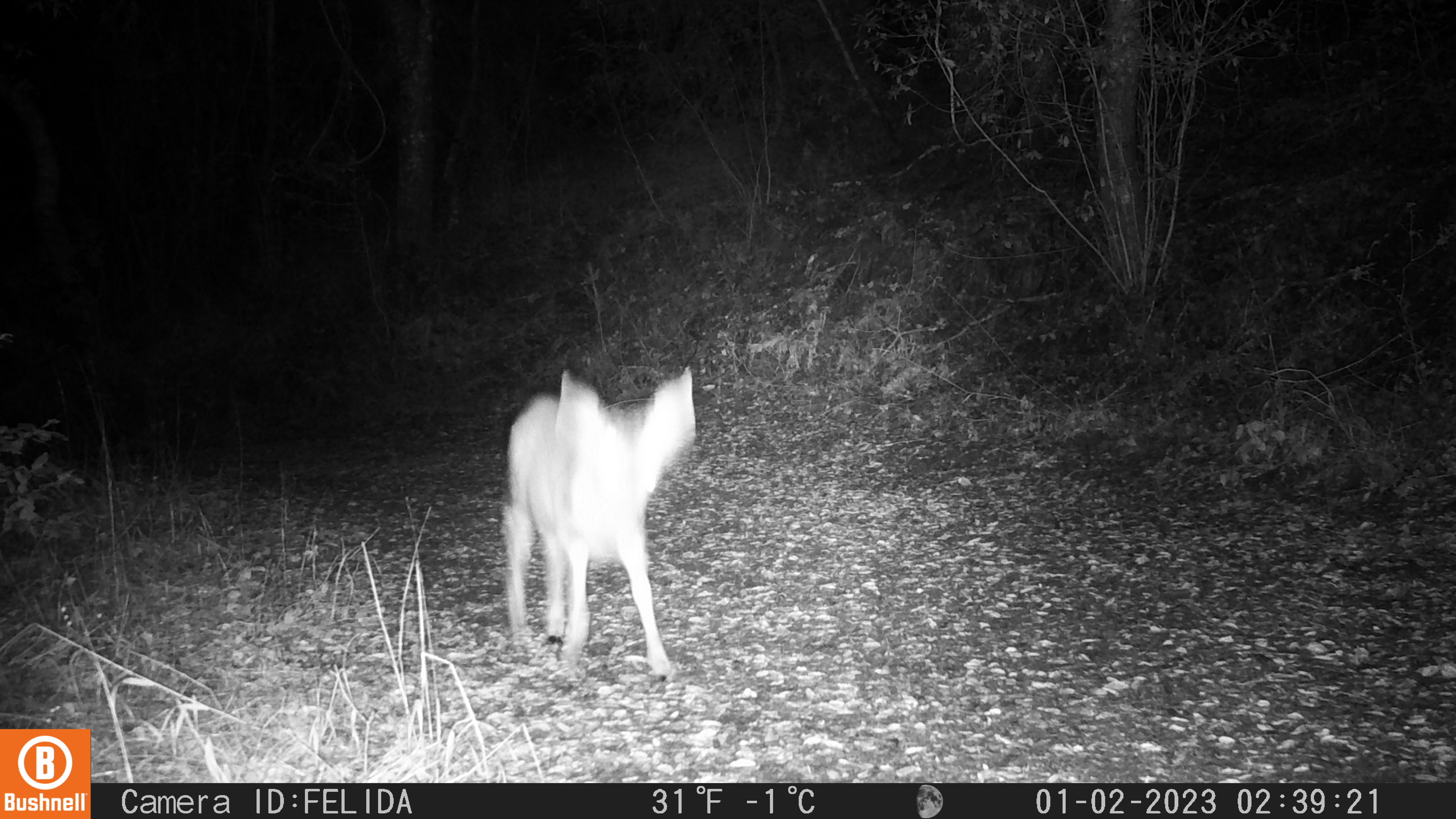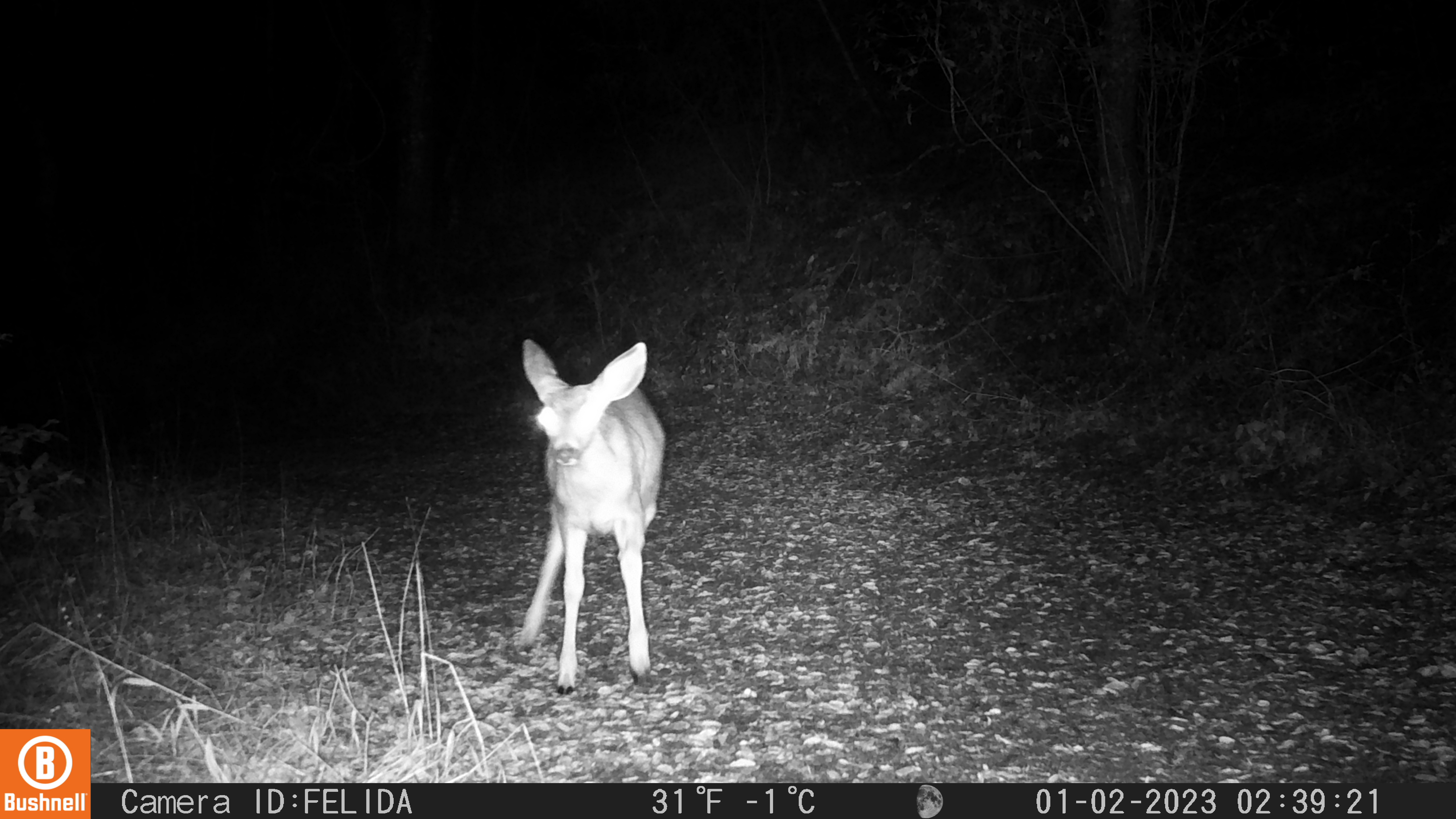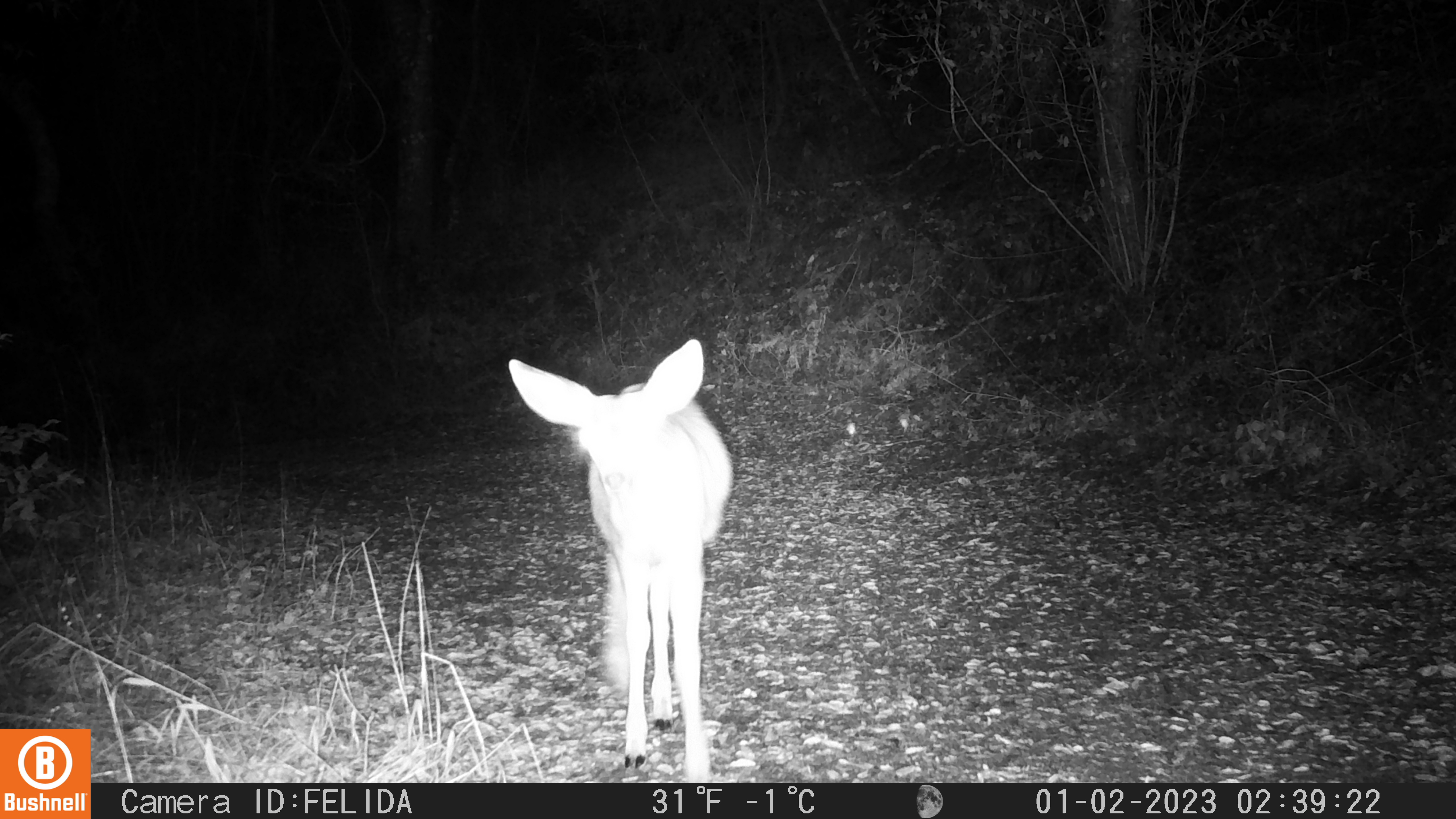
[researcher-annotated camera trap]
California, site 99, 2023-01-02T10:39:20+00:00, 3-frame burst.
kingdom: Animalia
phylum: Chordata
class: Mammalia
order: Artiodactyla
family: Cervidae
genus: Odocoileus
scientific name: Odocoileus hemionus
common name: mule deer